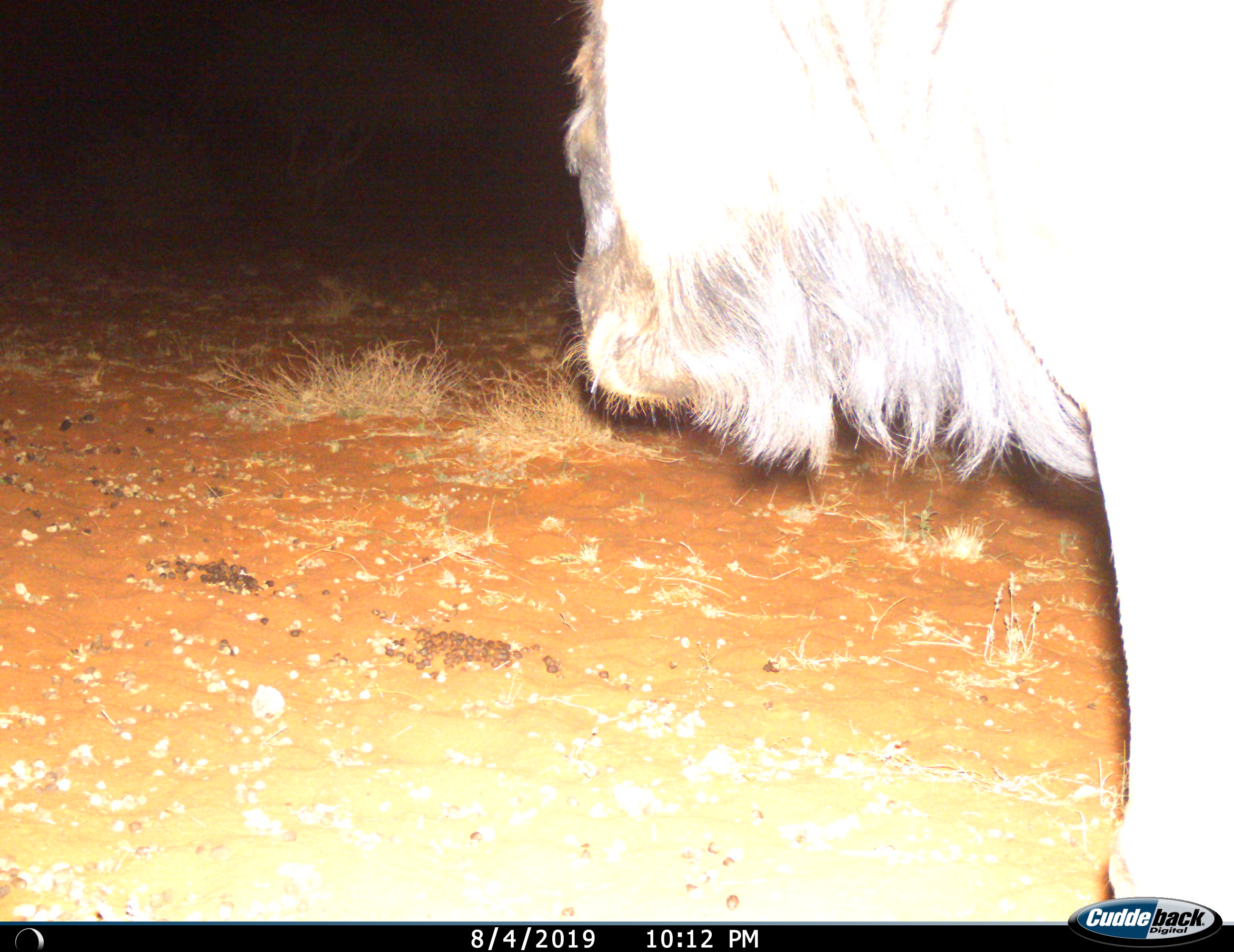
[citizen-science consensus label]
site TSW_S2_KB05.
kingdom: Animalia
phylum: Chordata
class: Mammalia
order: Artiodactyla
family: Bovidae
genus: Connochaetes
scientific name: Connochaetes taurinus taurinus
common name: blue wildebeest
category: wildebeestblue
Wildebeestblue (blue wildebeest) (Connochaetes taurinus taurinus), count 1. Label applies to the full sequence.